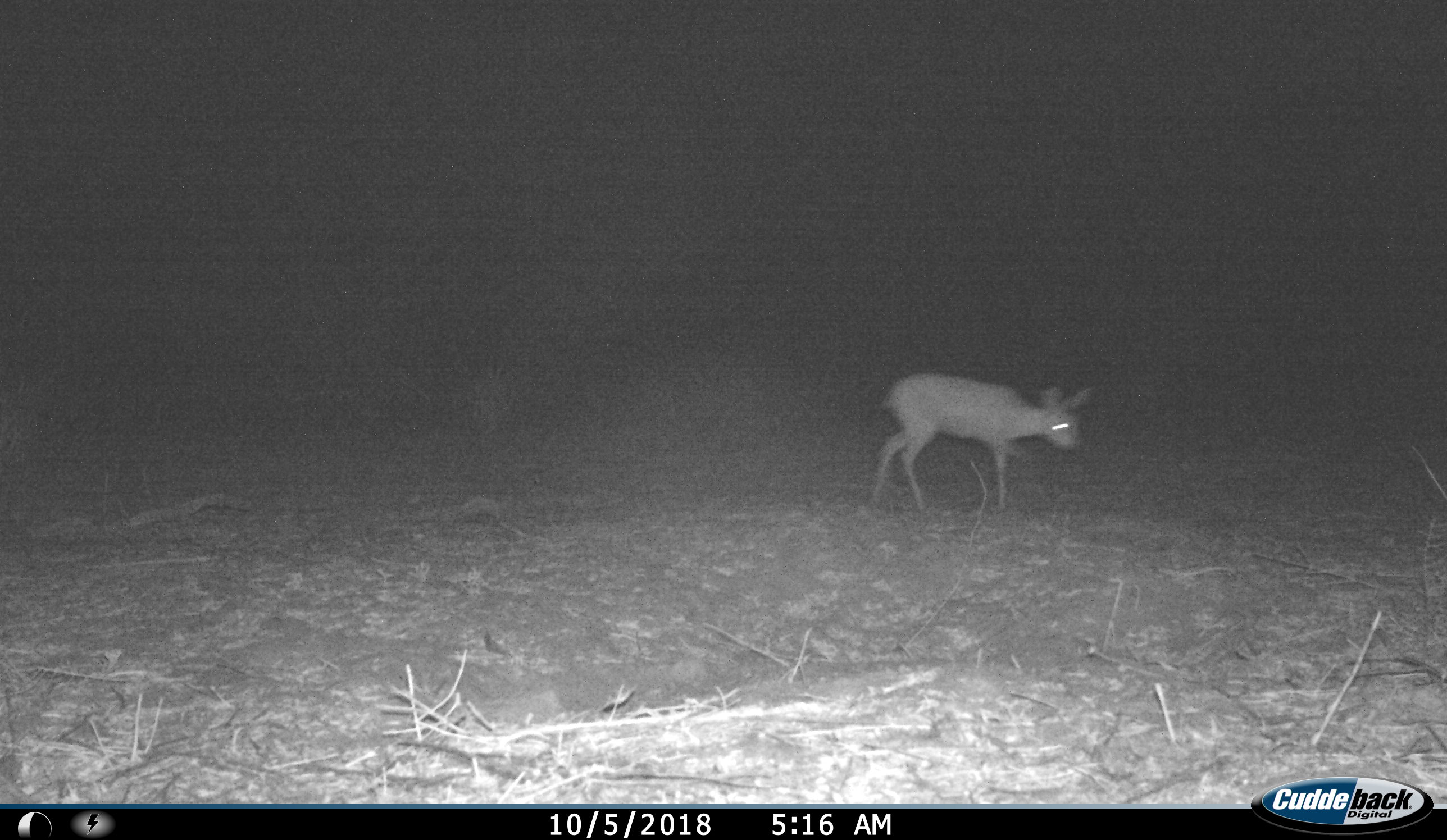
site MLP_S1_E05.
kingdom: Animalia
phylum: Chordata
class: Mammalia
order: Artiodactyla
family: Bovidae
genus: Raphicerus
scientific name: Raphicerus campestris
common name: steenbok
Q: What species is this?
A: Steenbok (Raphicerus campestris).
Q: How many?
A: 1.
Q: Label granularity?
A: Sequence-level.